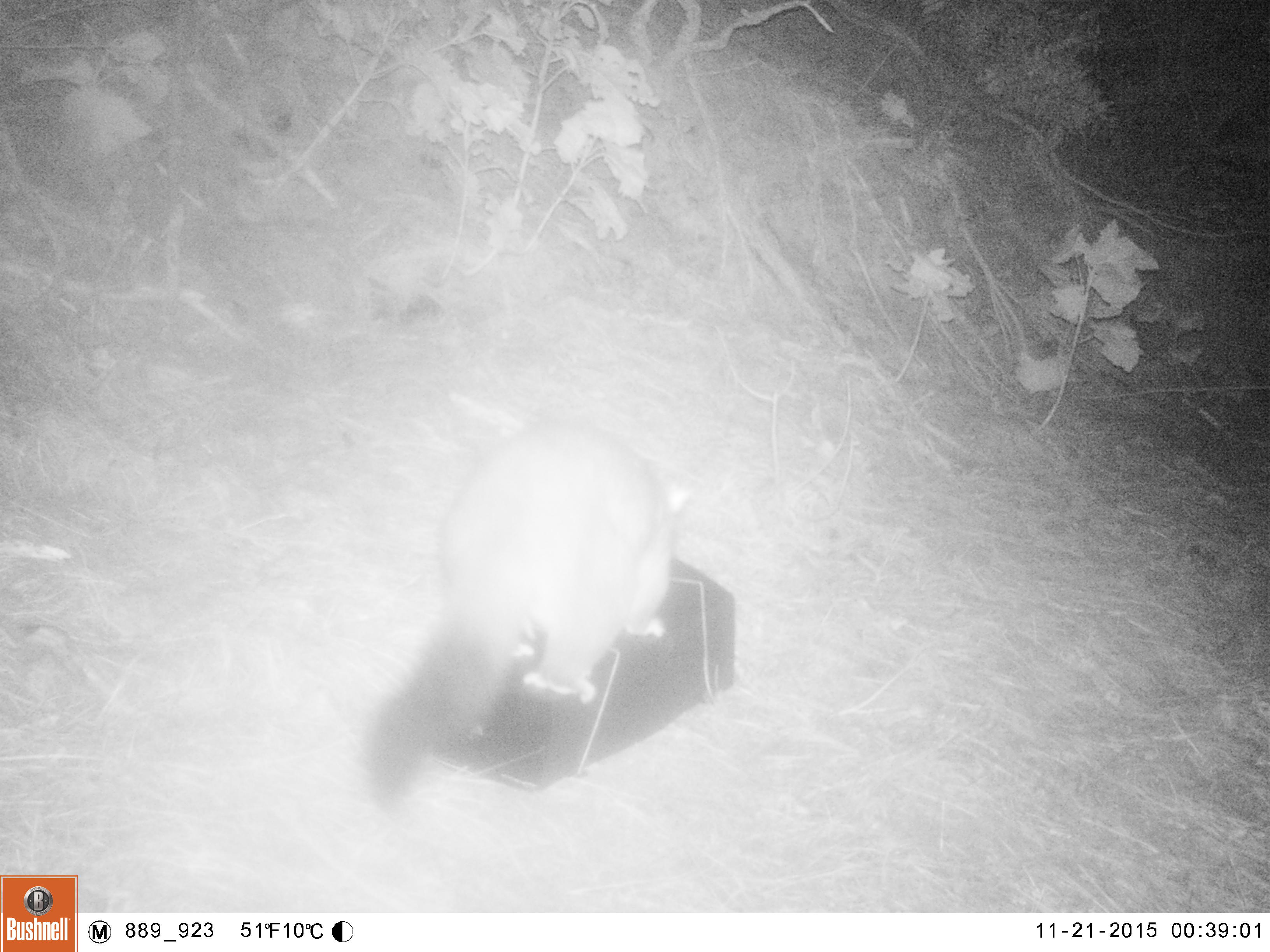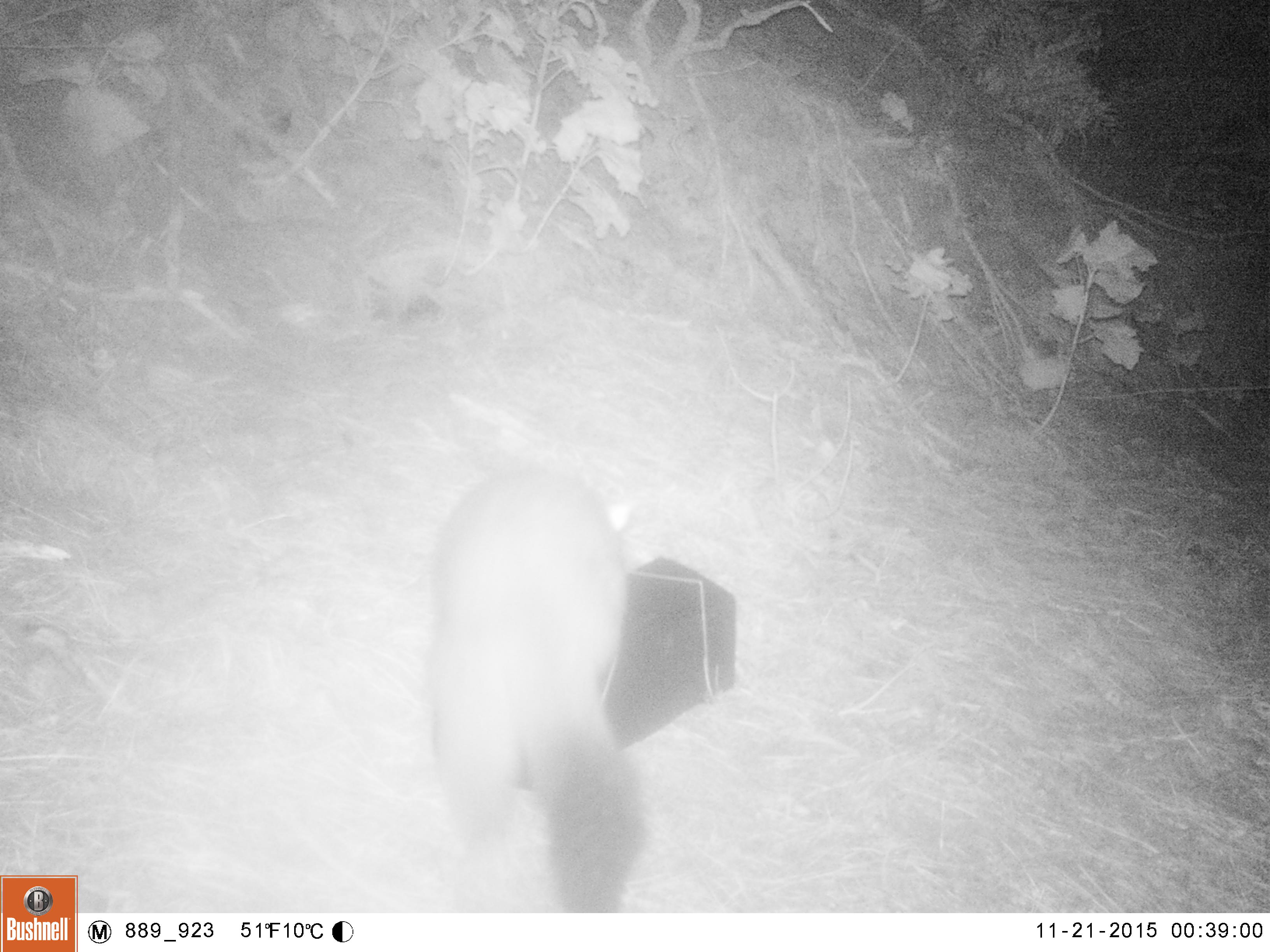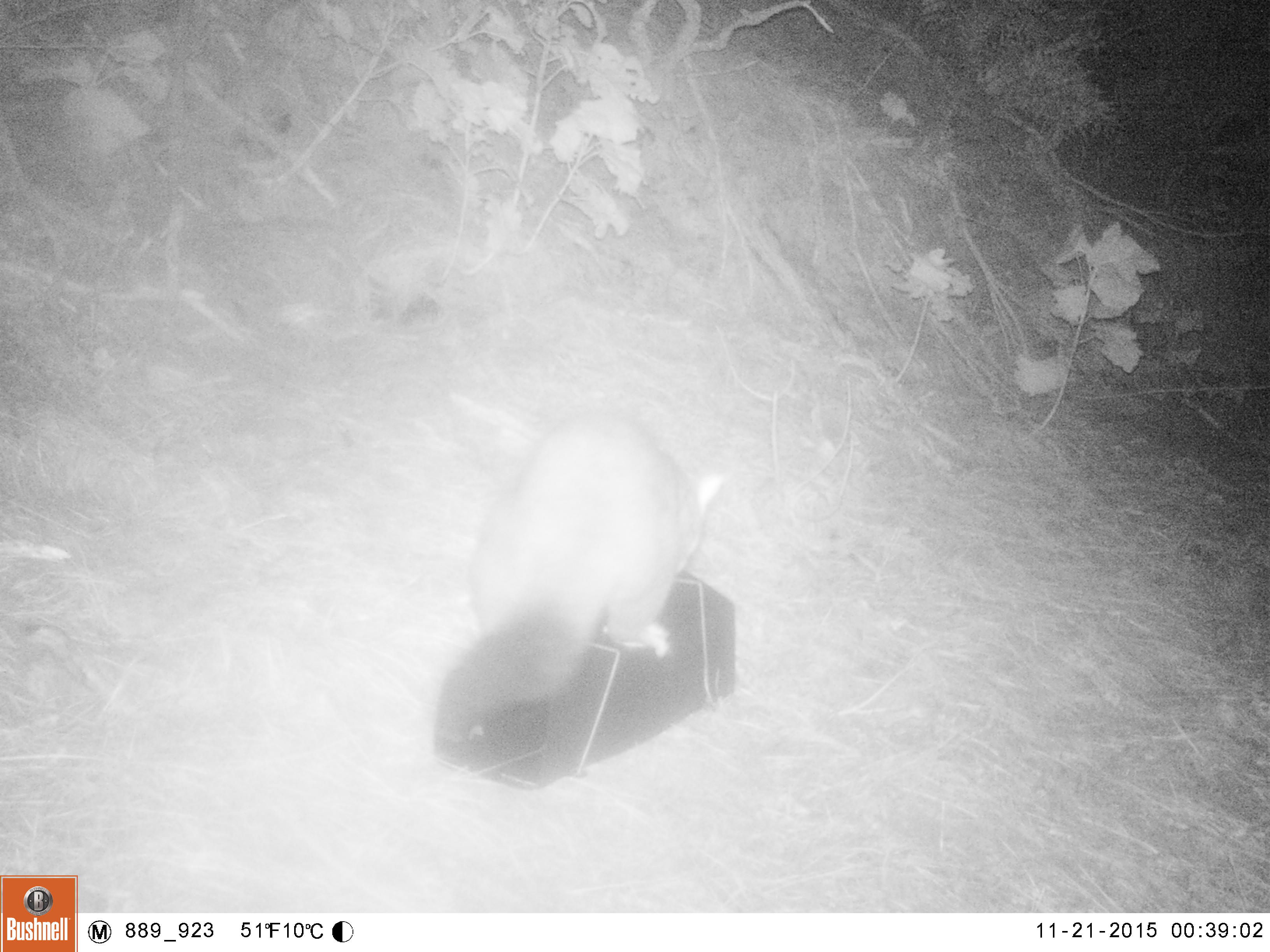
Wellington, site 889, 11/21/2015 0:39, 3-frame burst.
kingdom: Animalia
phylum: Chordata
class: Mammalia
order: Didelphimorphia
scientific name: Didelphimorphia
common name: possum